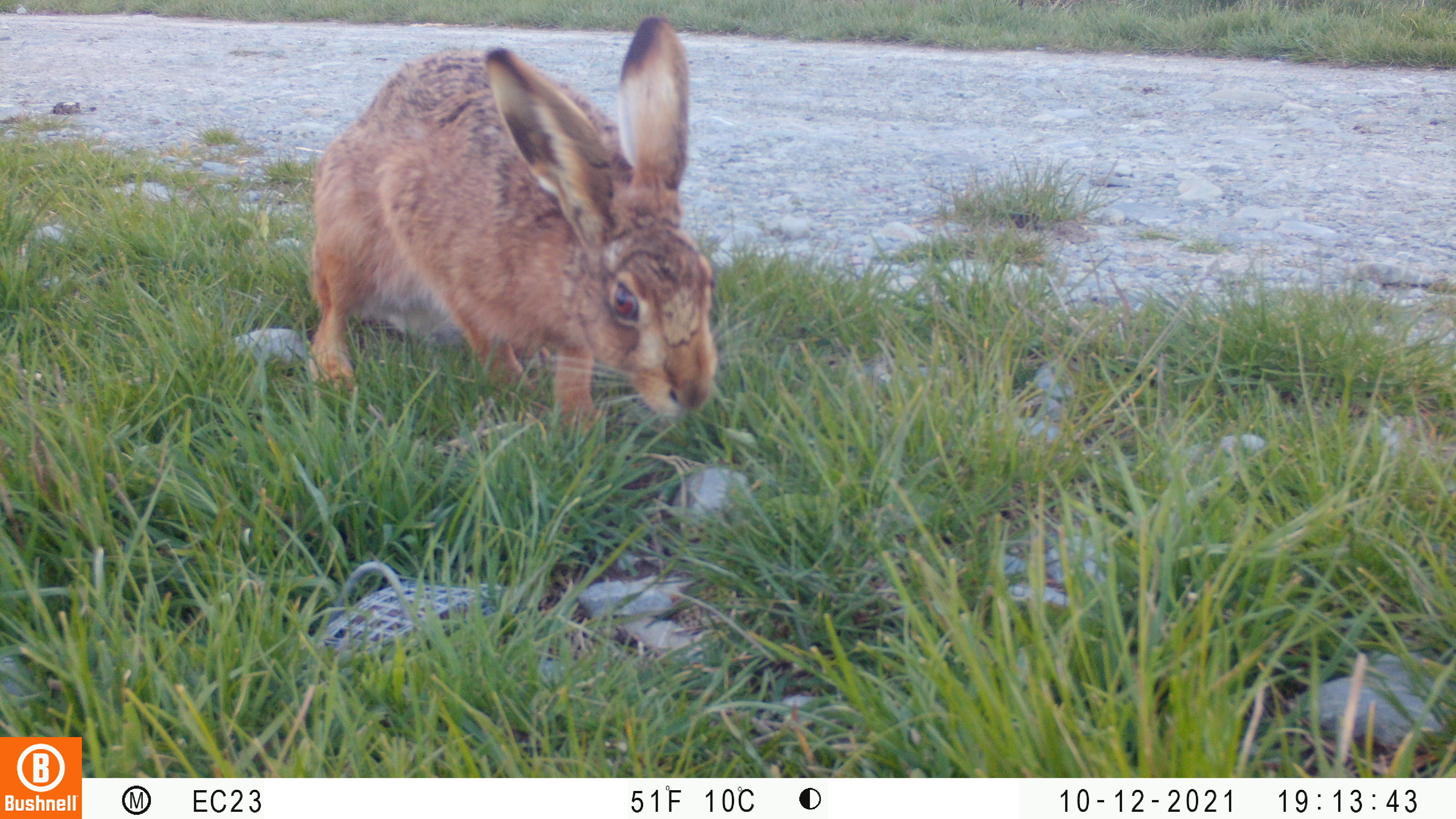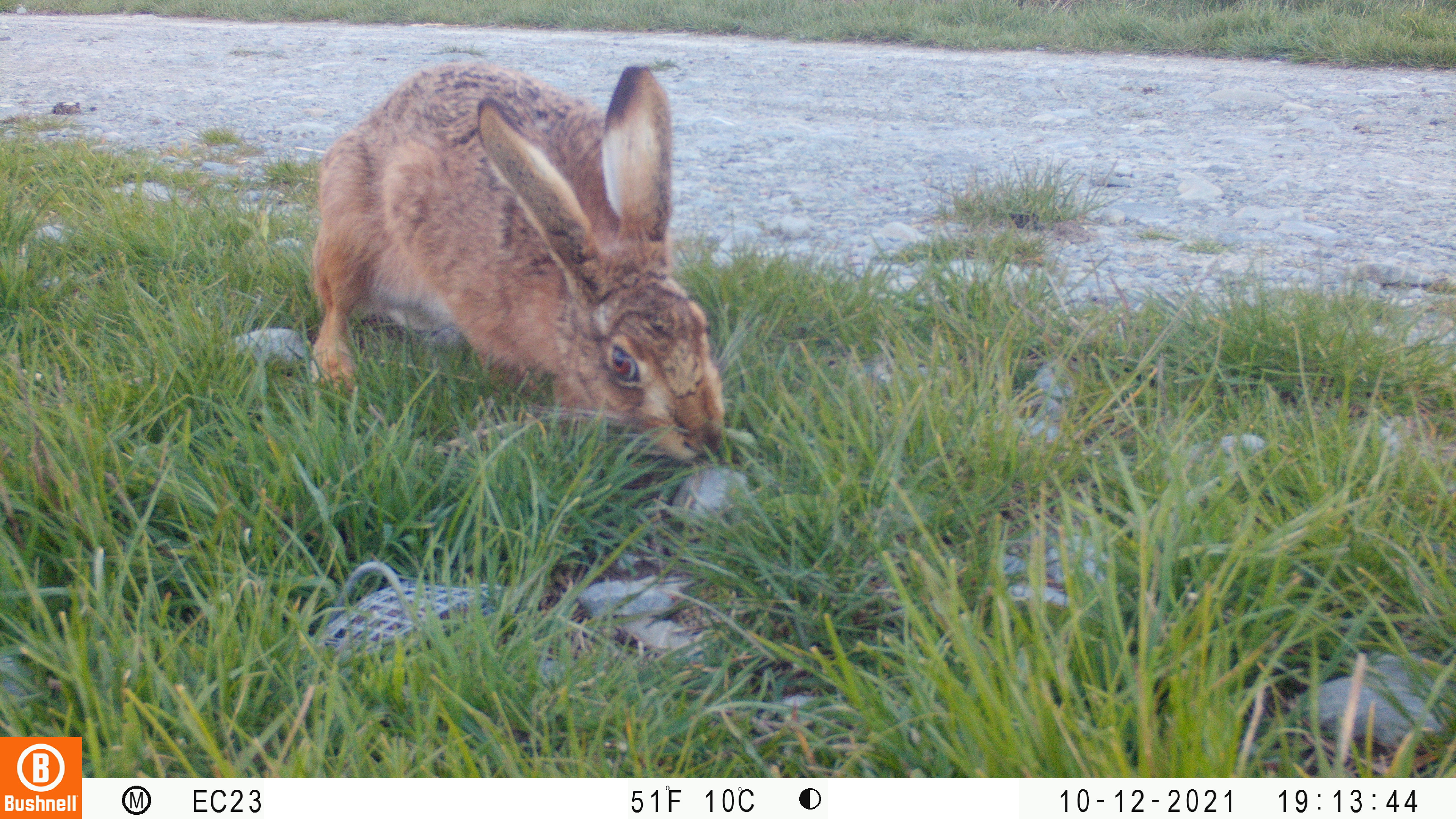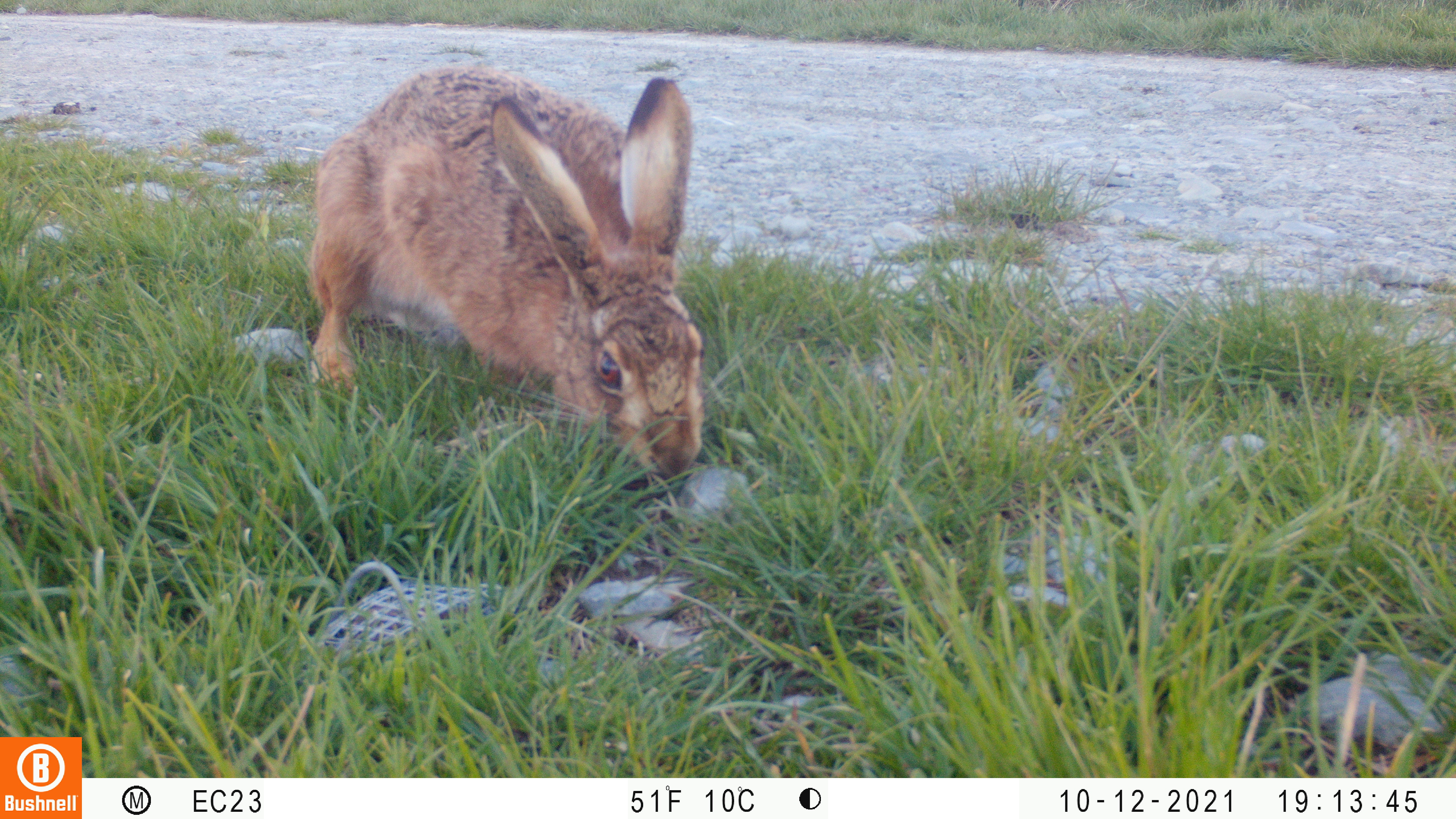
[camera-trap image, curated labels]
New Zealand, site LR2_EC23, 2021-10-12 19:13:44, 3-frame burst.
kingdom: Animalia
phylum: Chordata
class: Mammalia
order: Lagomorpha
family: Leporidae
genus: Lepus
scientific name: Lepus europaeus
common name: brown hare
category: hare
Hare (brown hare) (Lepus europaeus).